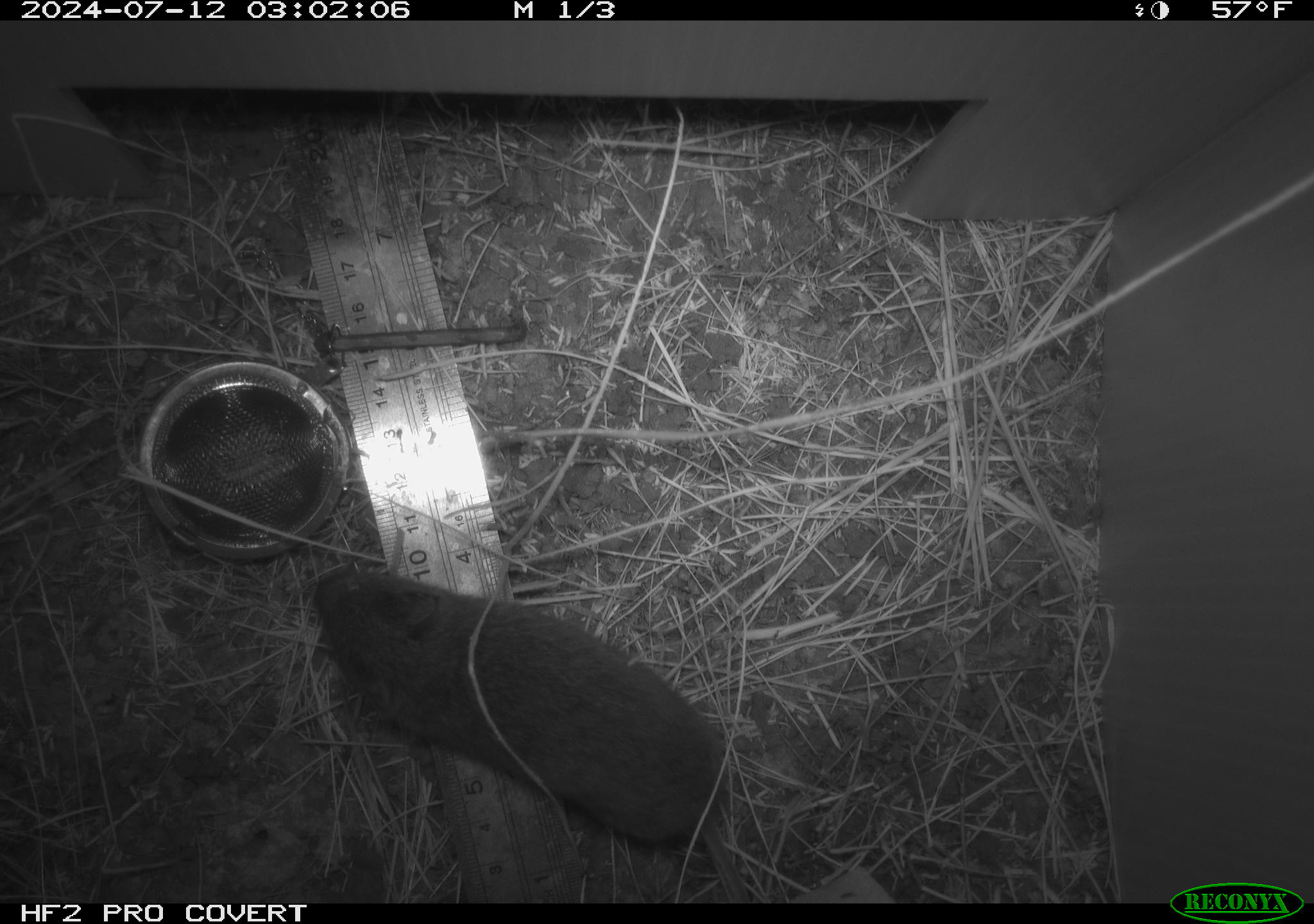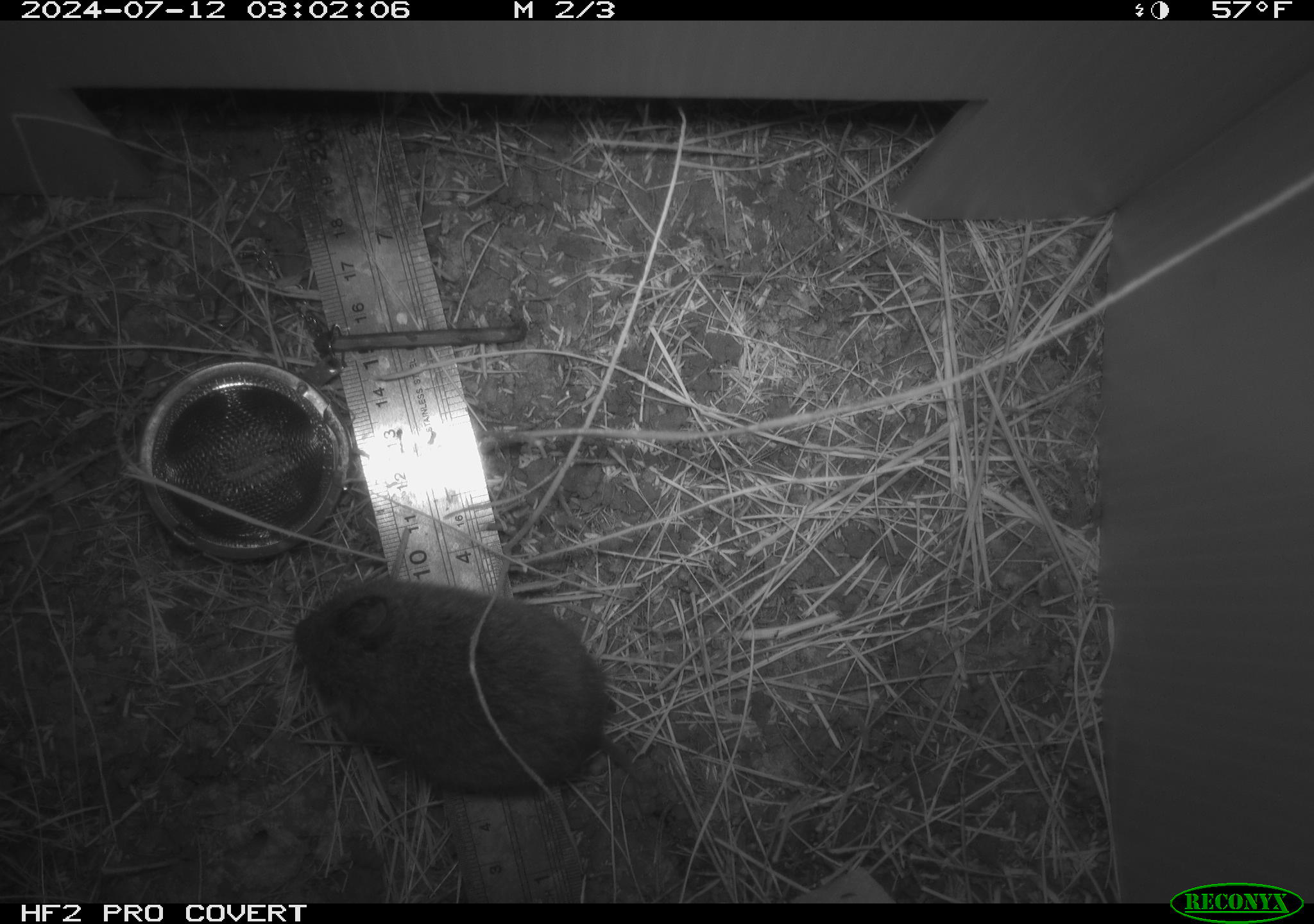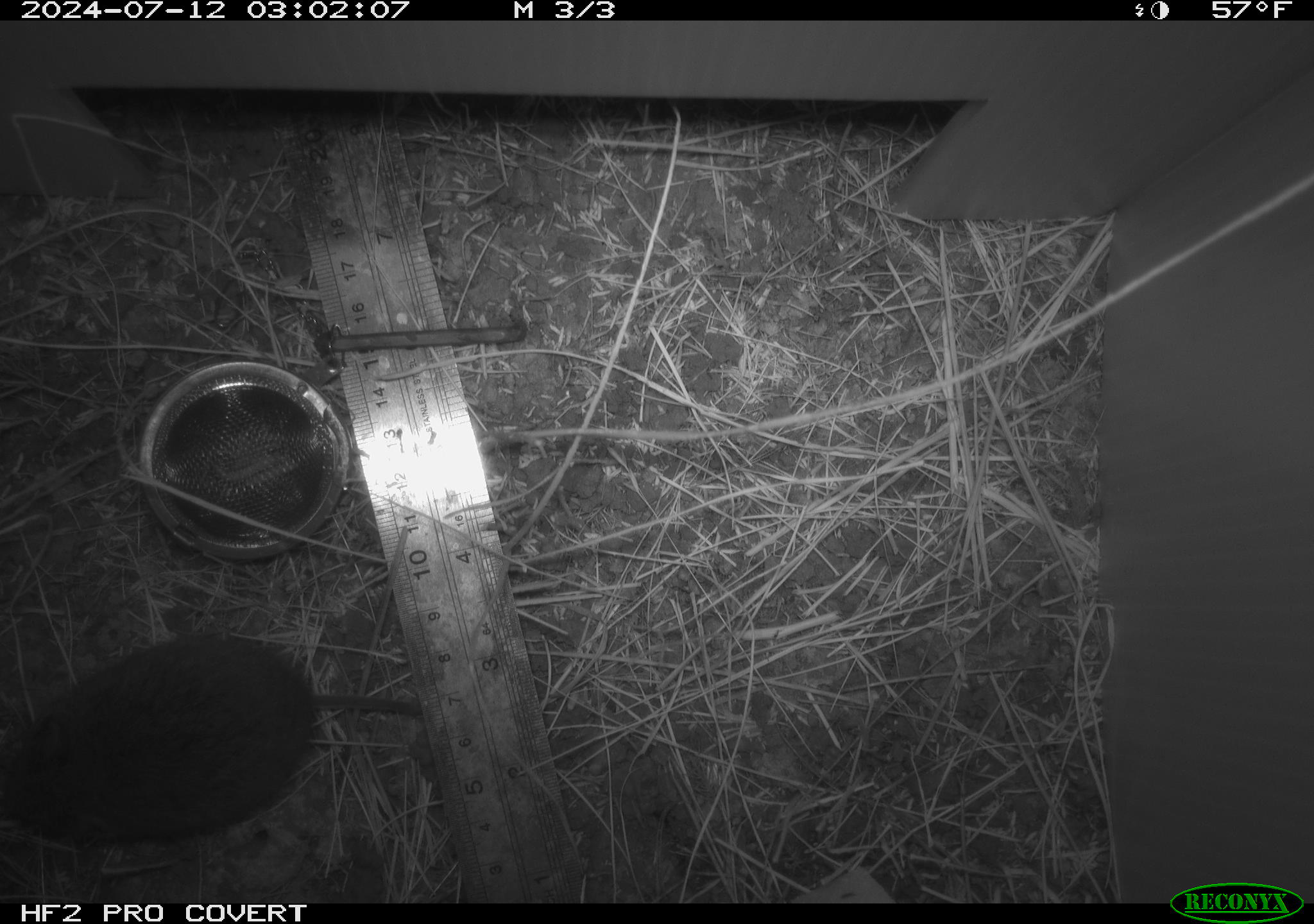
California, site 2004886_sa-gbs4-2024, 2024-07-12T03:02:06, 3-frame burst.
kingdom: Animalia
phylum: Chordata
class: Mammalia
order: Rodentia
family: Cricetidae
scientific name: Arvicolinae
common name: voles, lemmings, and muskrats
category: arvicolinae subfamily